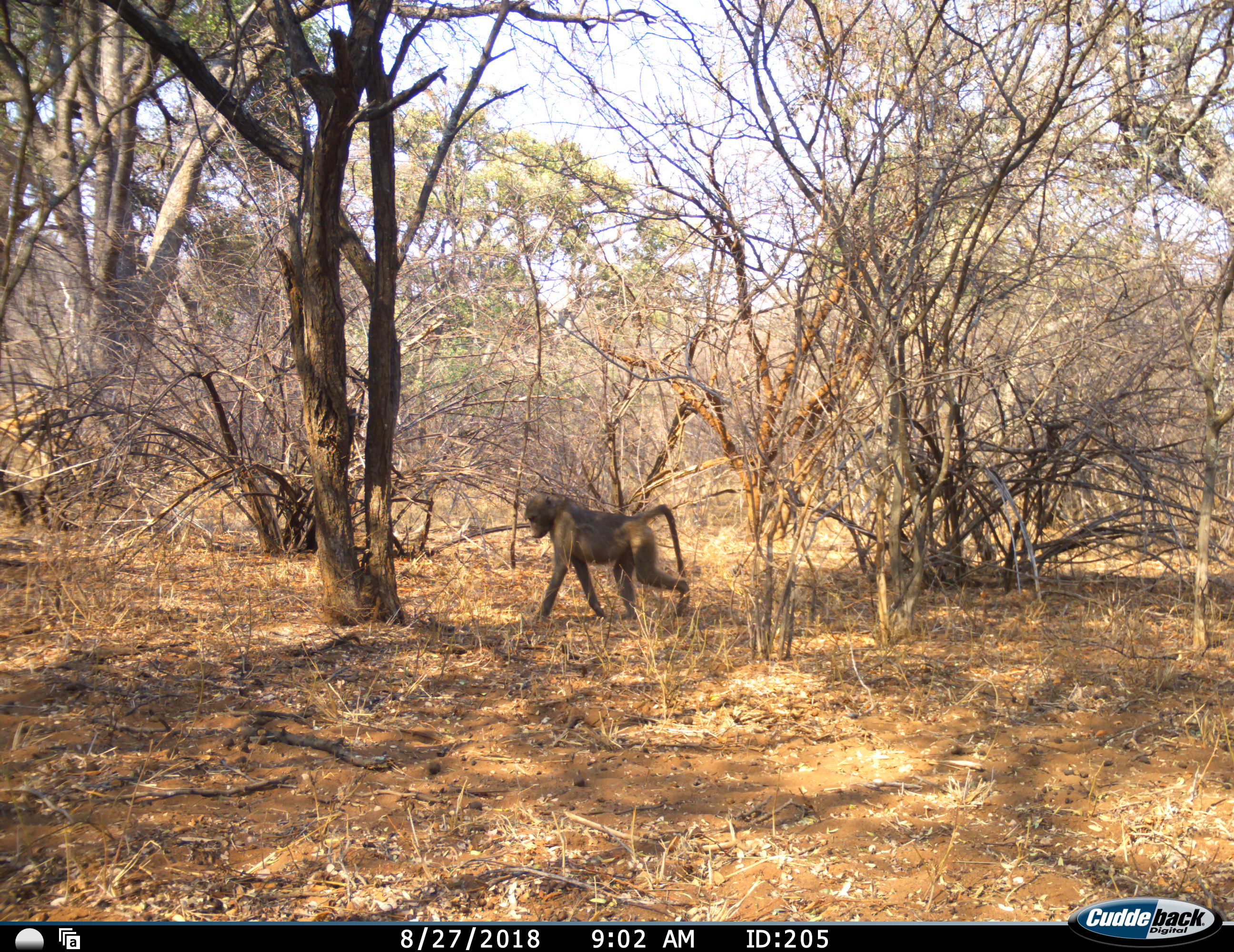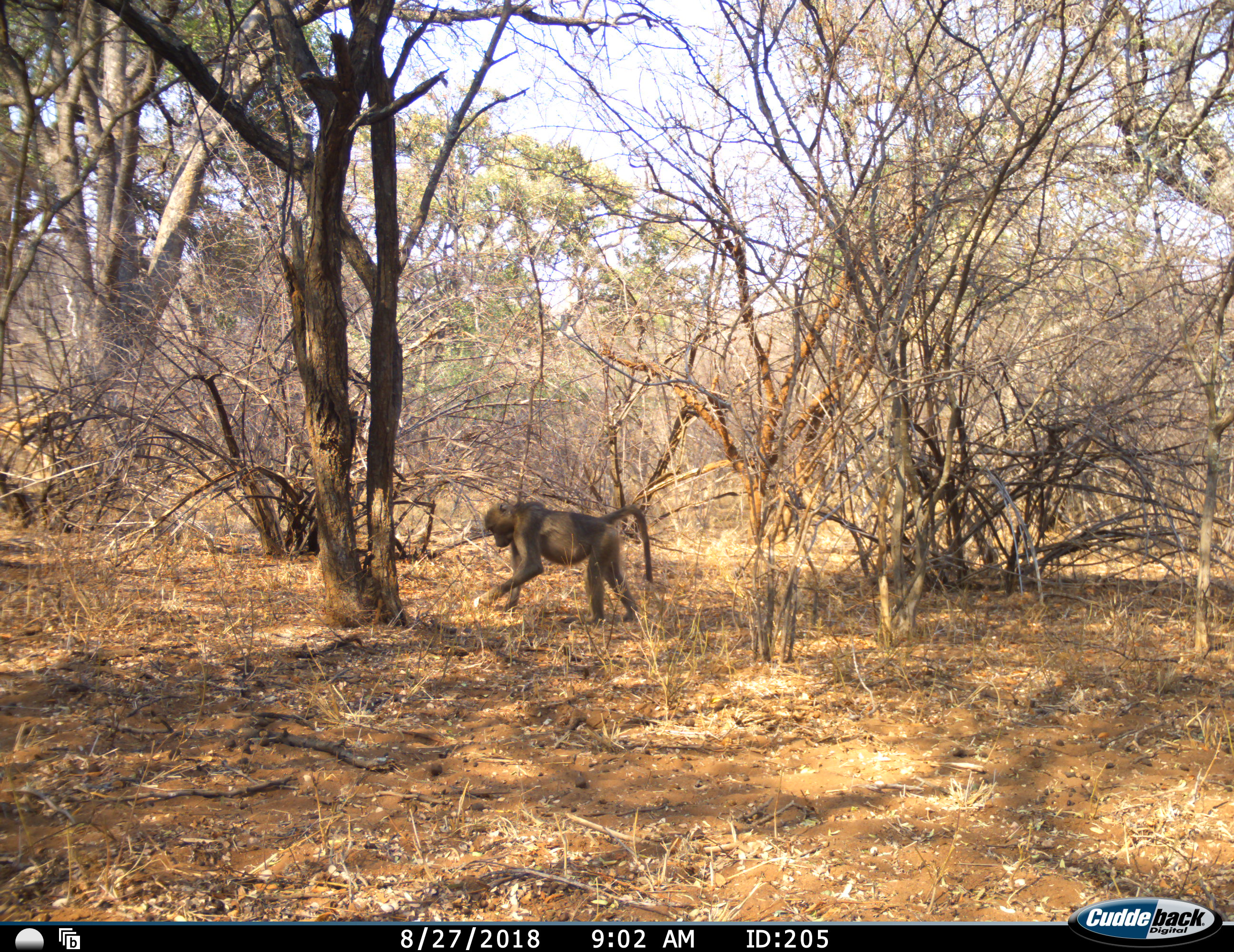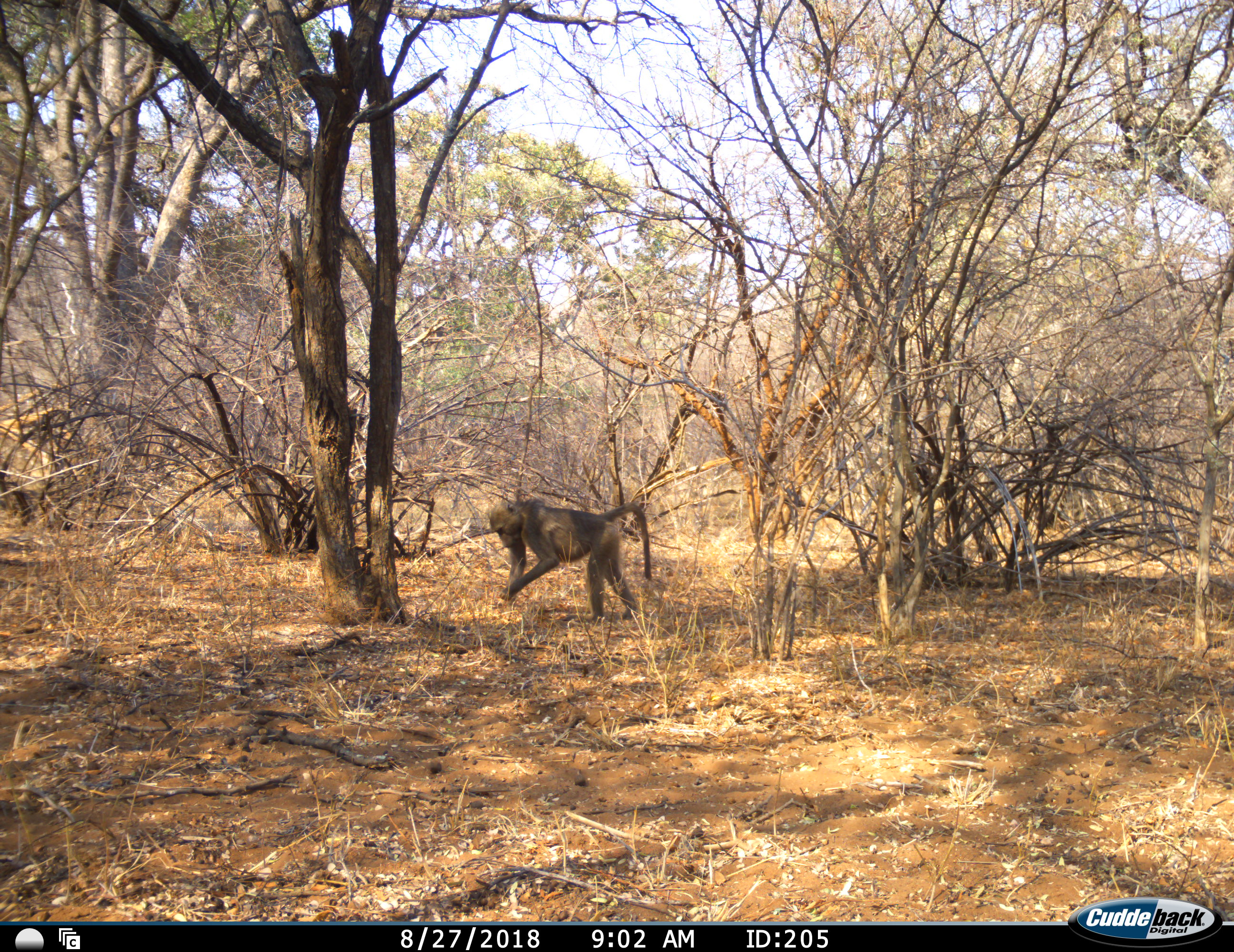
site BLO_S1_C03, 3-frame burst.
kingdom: Animalia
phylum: Chordata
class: Mammalia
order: Primates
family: Cercopithecidae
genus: Papio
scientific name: Papio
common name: baboon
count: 1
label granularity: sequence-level